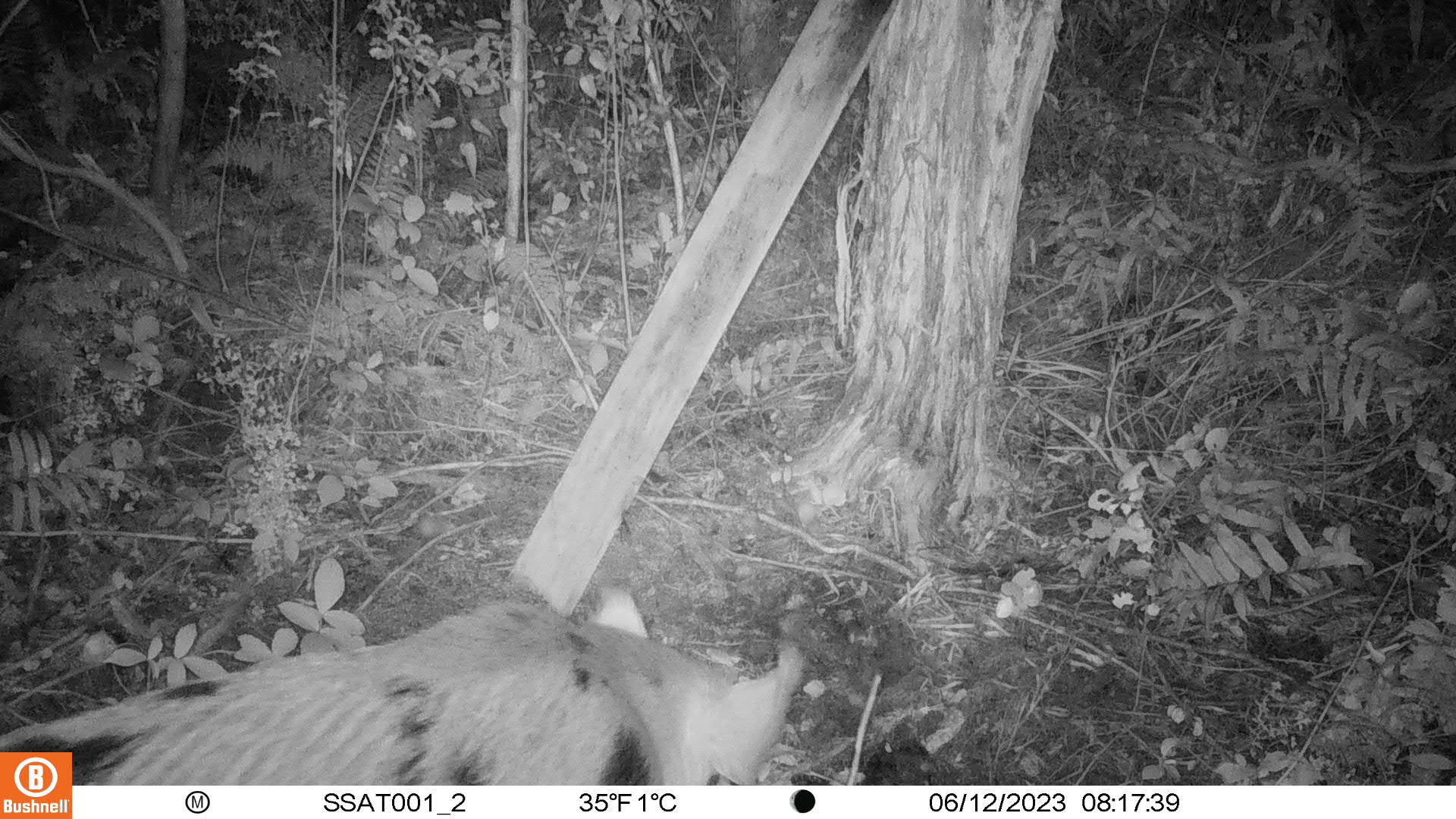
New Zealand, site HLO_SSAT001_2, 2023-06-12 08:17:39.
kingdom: Animalia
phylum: Chordata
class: Mammalia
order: Artiodactyla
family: Suidae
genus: Sus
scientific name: Sus scrofa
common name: pig